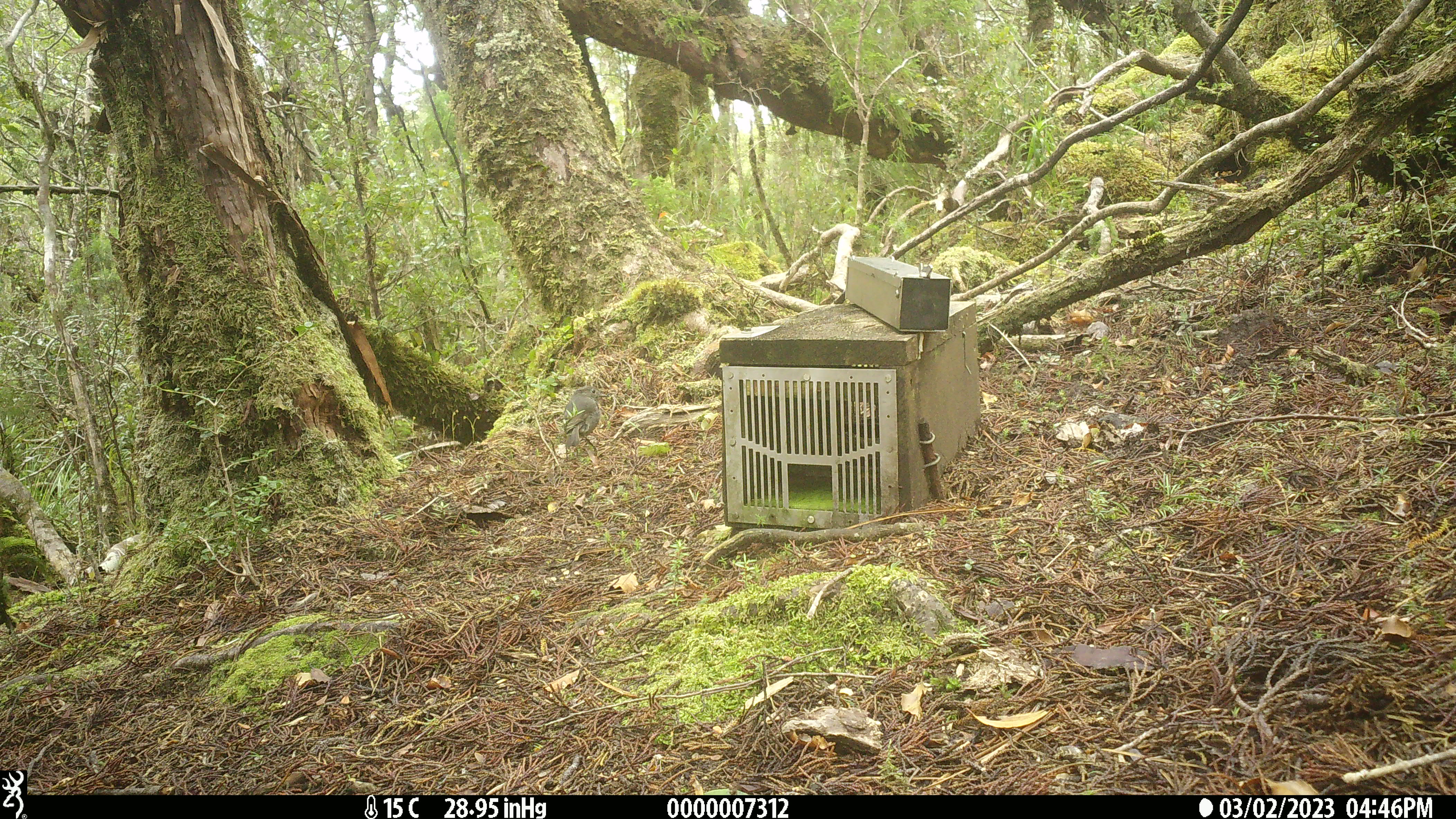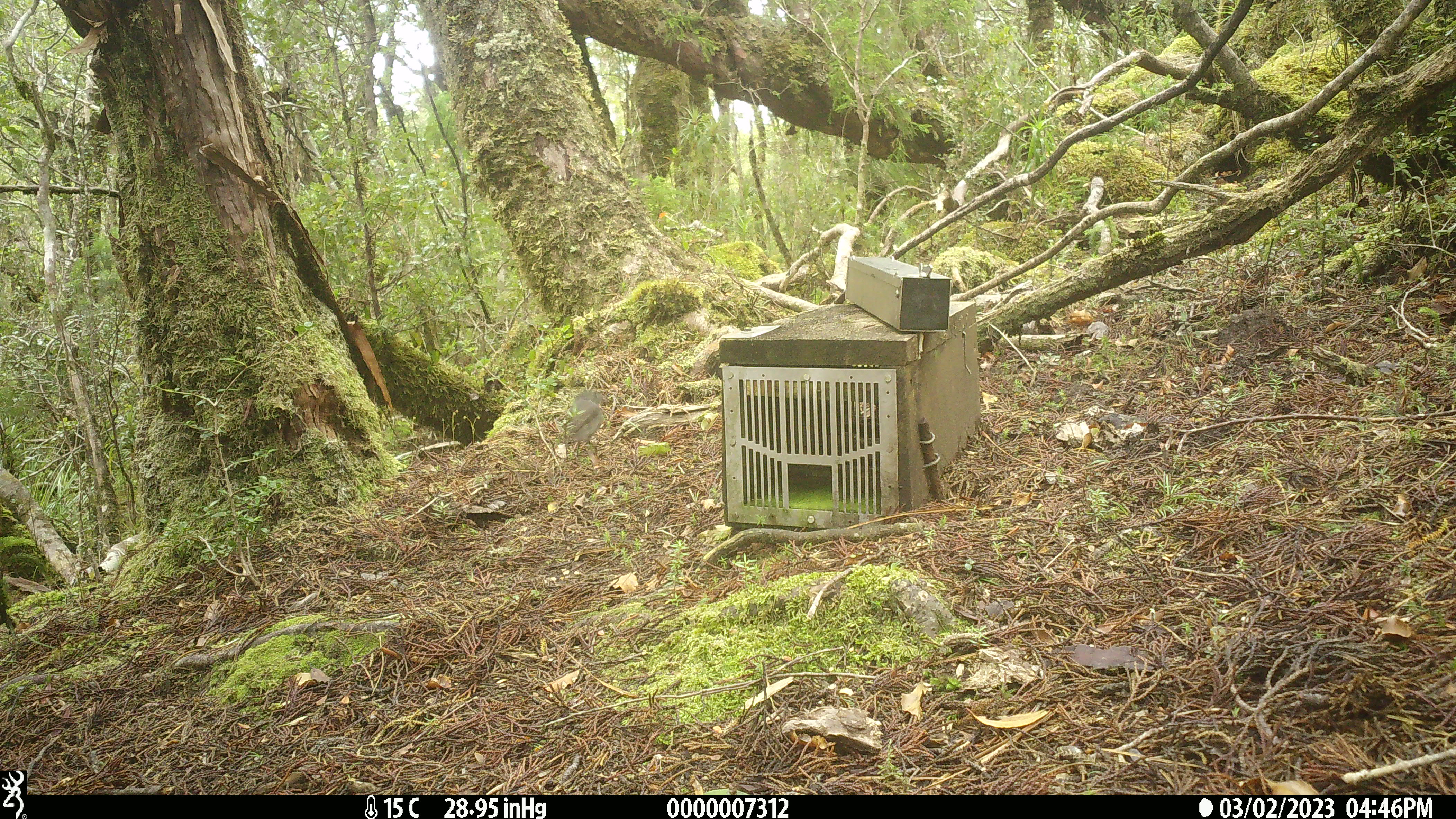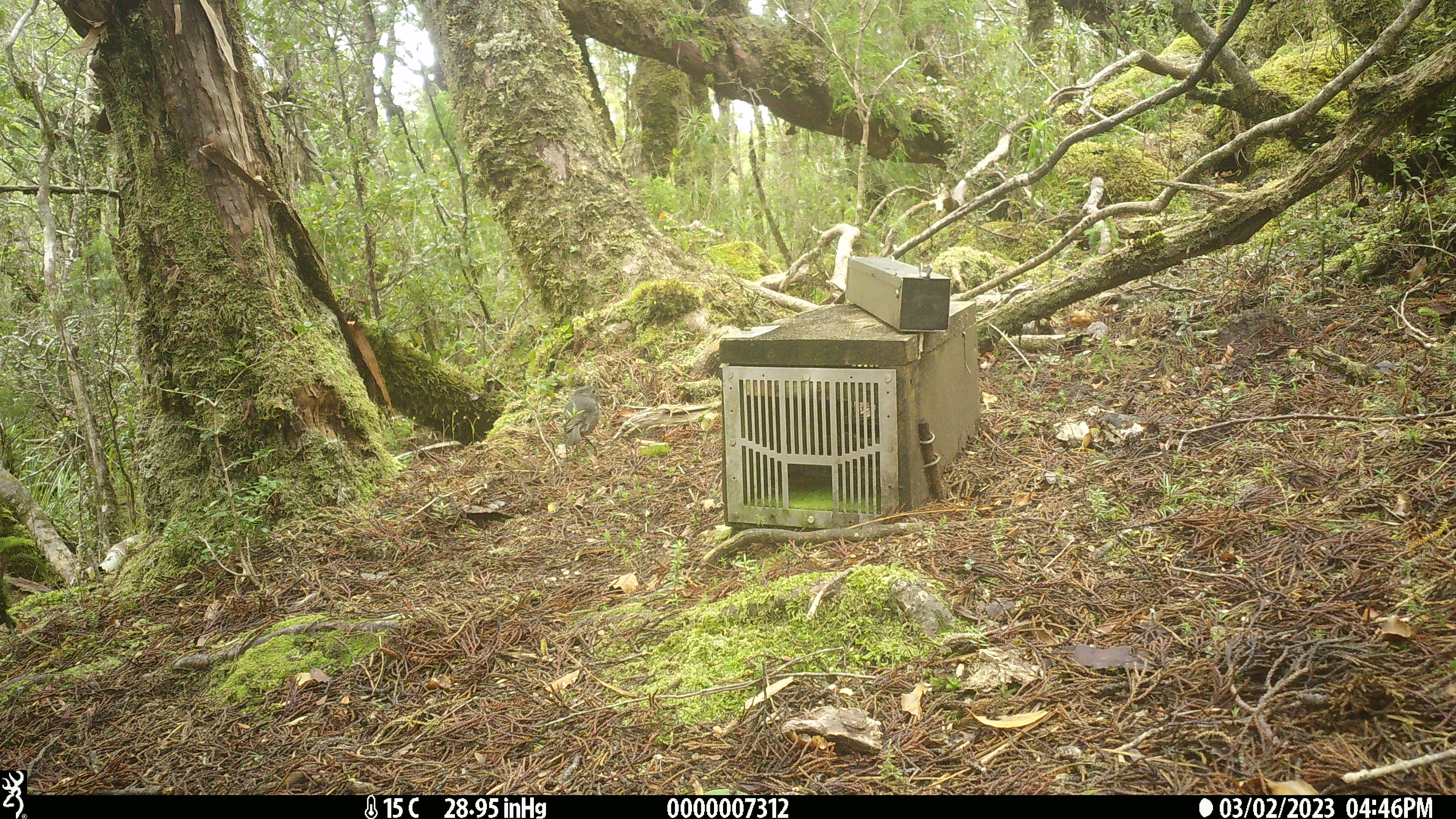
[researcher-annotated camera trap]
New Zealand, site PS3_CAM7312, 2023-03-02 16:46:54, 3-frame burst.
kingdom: Animalia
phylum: Chordata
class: Aves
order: Passeriformes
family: Petroicidae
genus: Petroica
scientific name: Petroica australis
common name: new zealand robin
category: robin